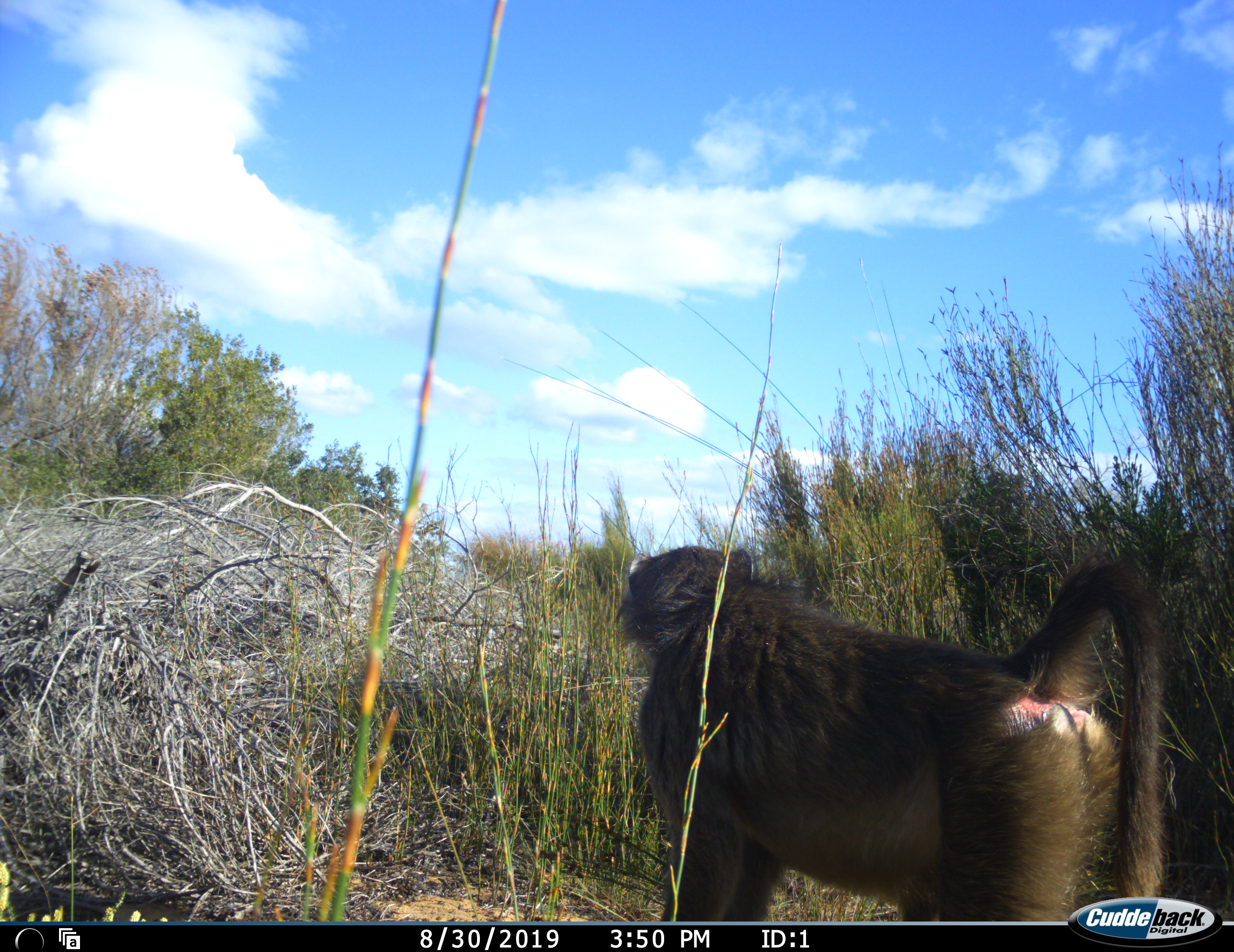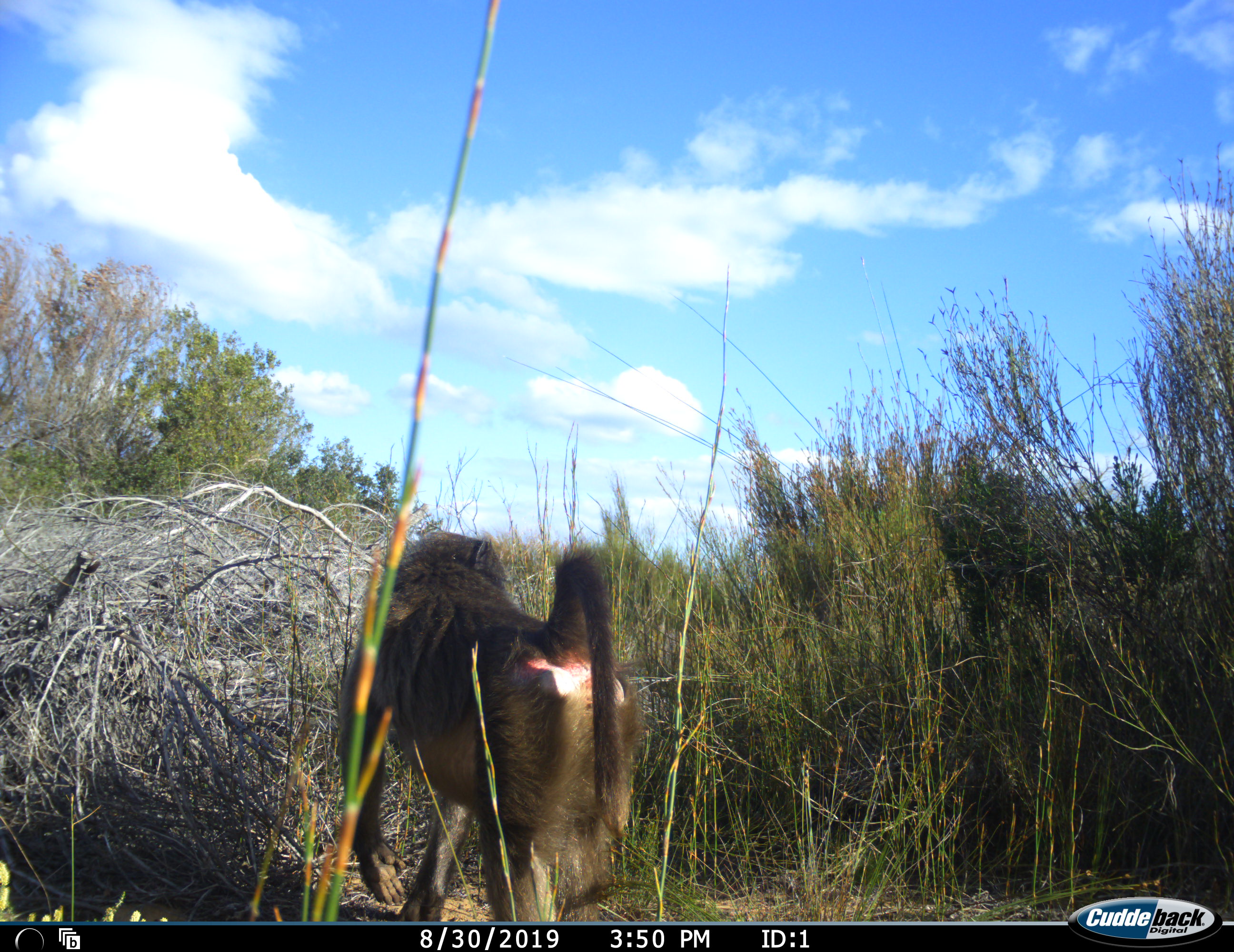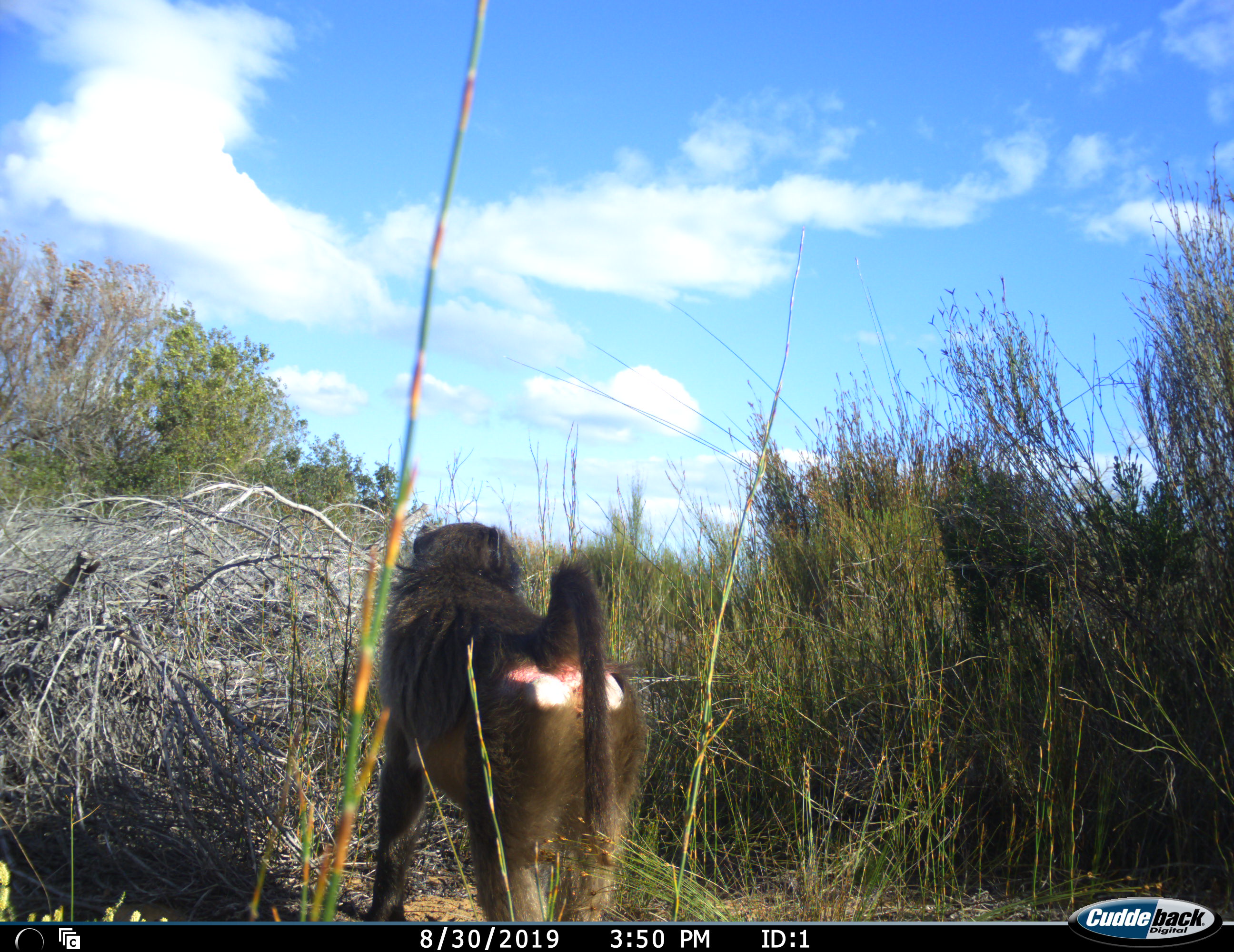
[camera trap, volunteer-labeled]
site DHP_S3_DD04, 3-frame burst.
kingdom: Animalia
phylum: Chordata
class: Mammalia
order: Primates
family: Cercopithecidae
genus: Papio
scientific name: Papio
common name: baboon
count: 1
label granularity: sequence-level